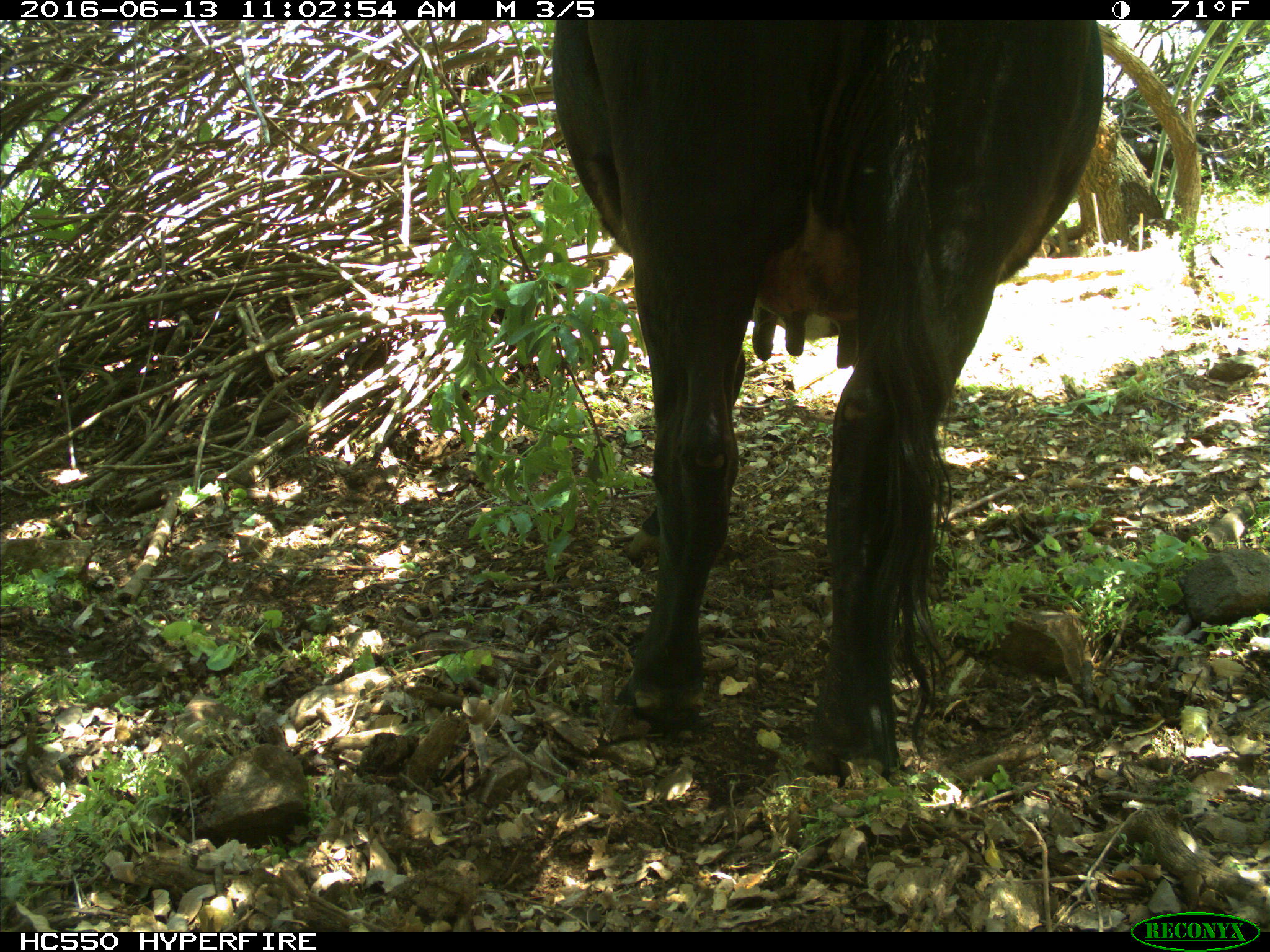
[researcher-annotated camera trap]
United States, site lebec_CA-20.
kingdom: Animalia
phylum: Chordata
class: Mammalia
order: Artiodactyla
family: Bovidae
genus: Bos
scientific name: Bos taurus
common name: domestic cow